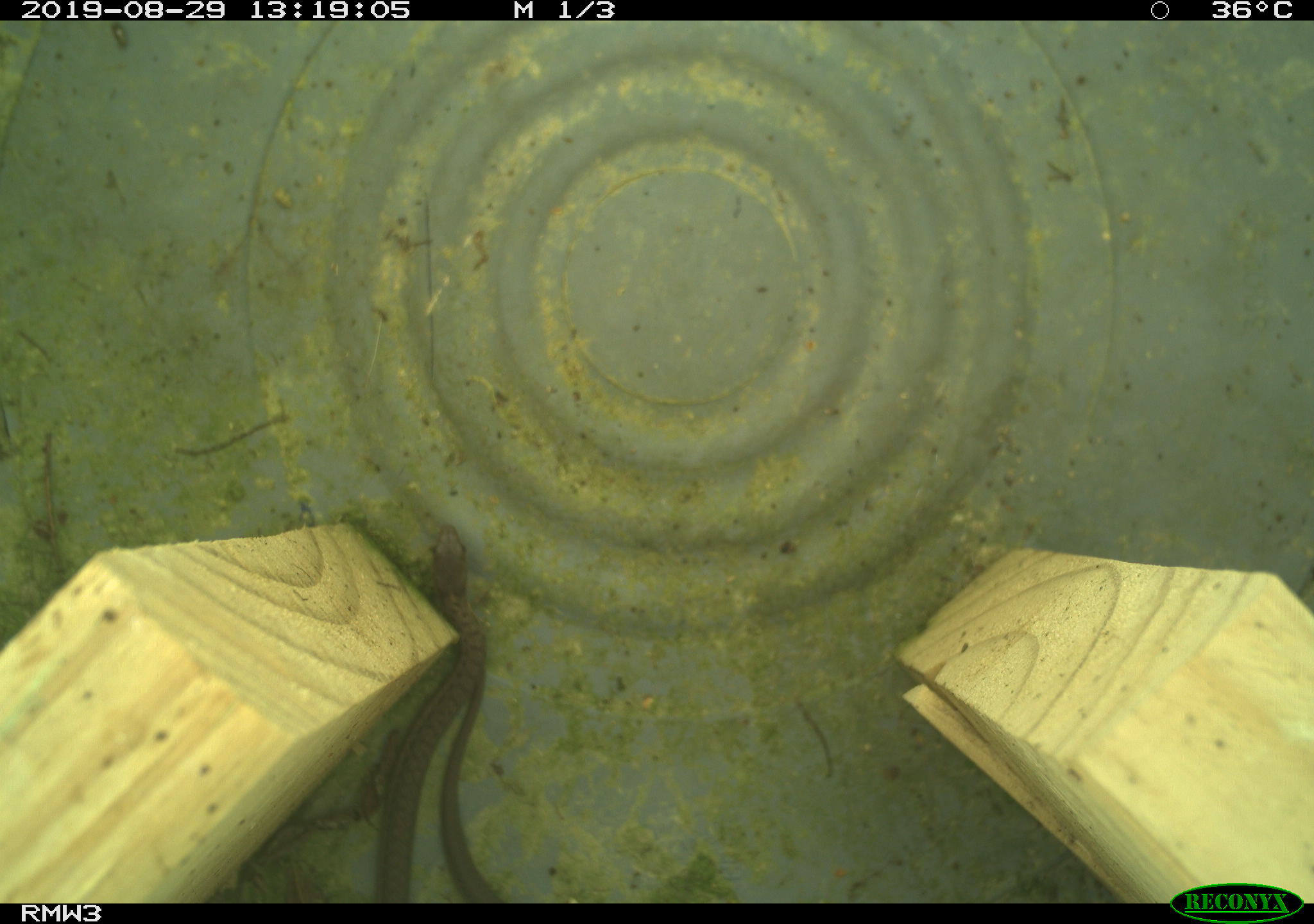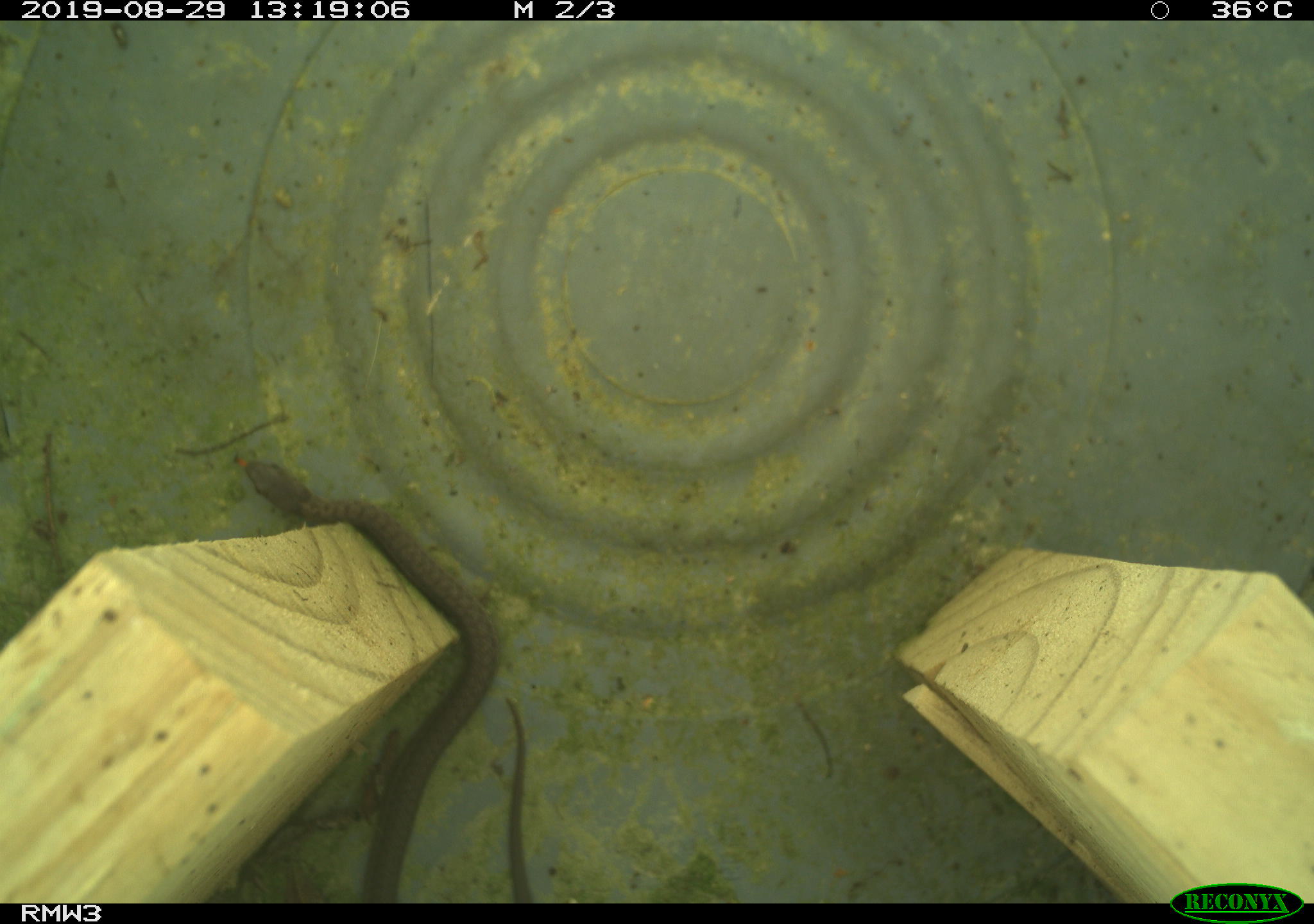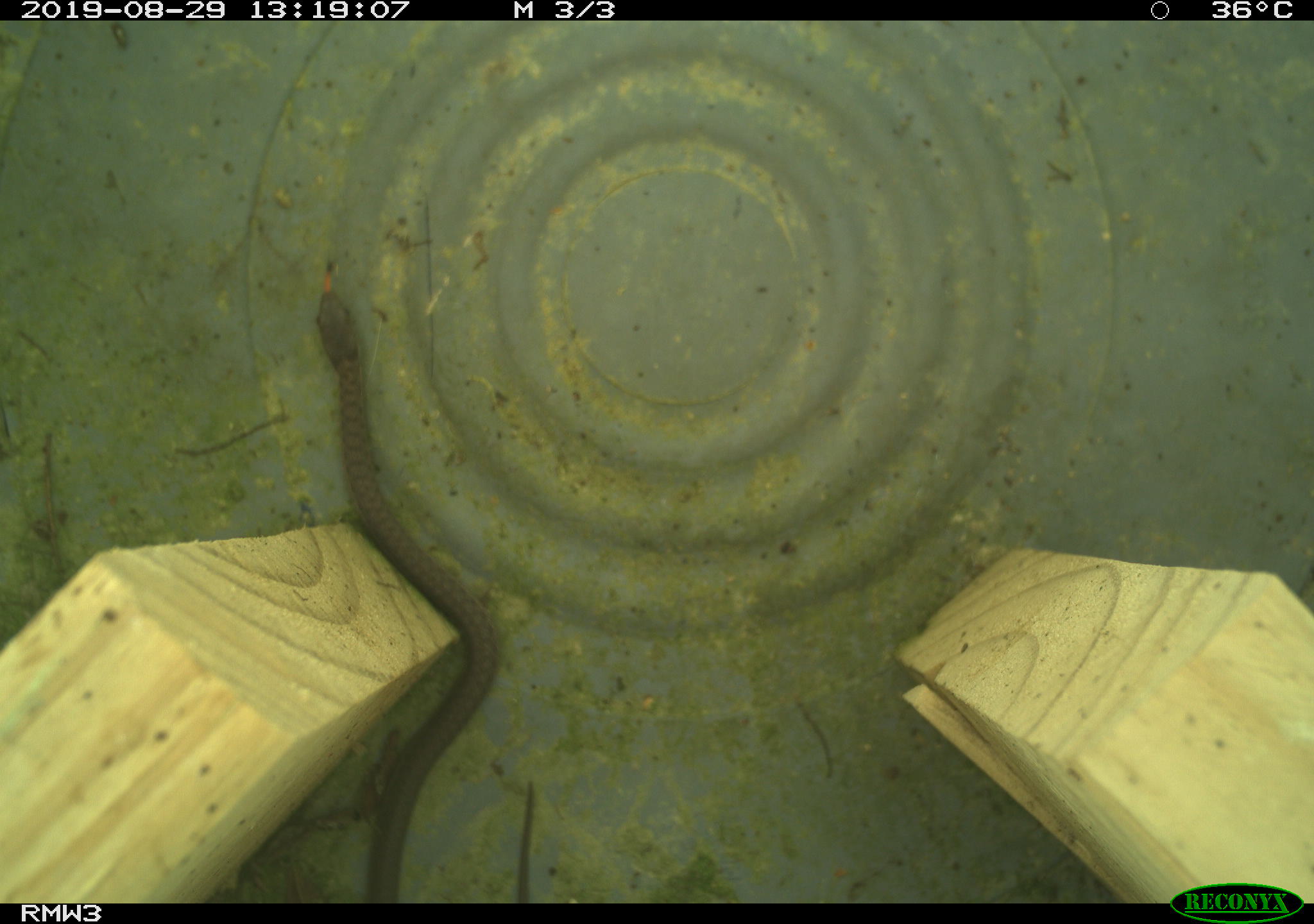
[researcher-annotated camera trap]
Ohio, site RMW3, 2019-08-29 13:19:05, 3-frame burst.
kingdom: Animalia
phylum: Chordata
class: Reptilia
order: Squamata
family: Colubridae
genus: Thamnophis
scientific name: Thamnophis sirtalis sirtalis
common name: eastern gartersnake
Eastern gartersnake (Thamnophis sirtalis sirtalis).